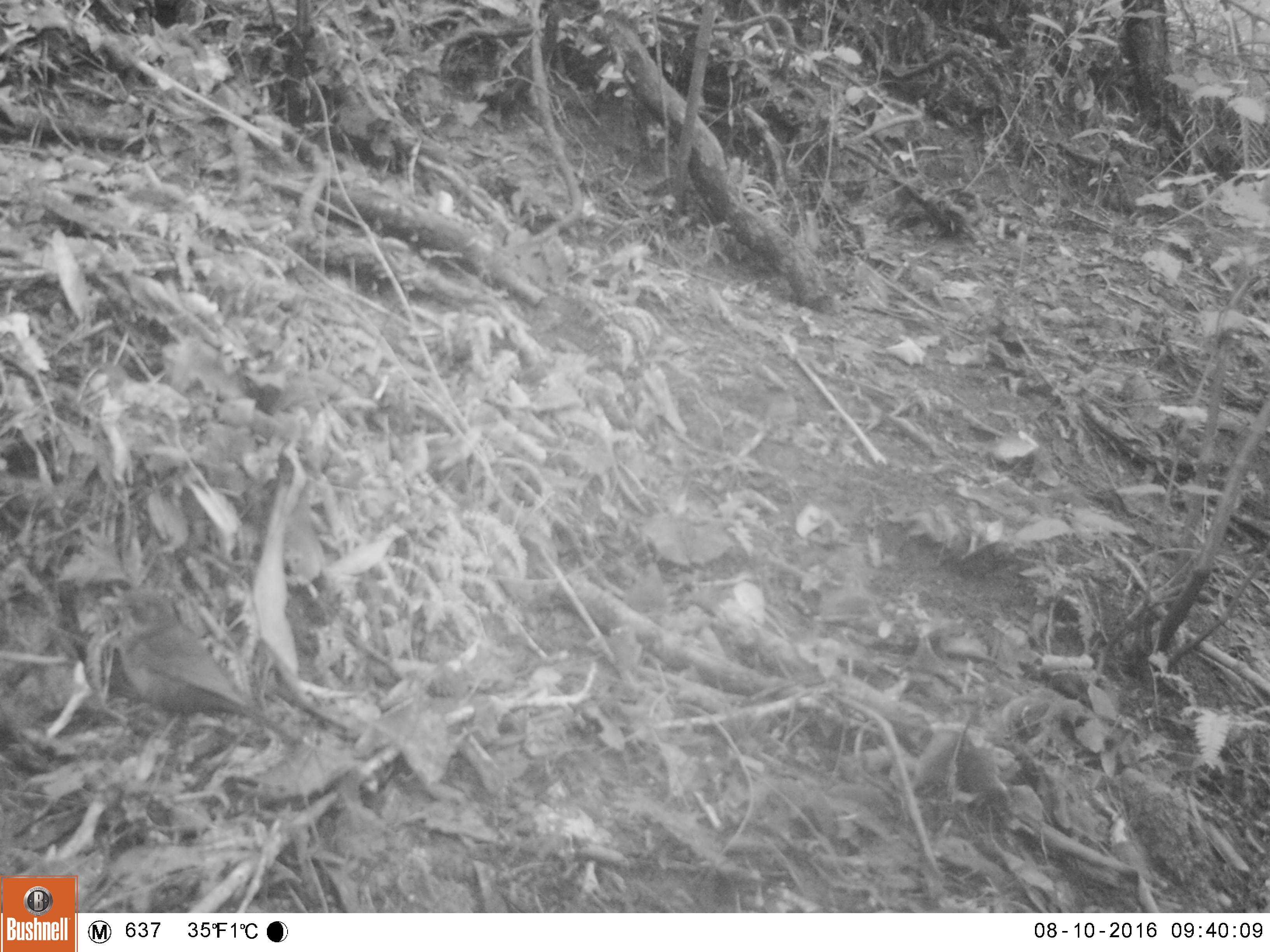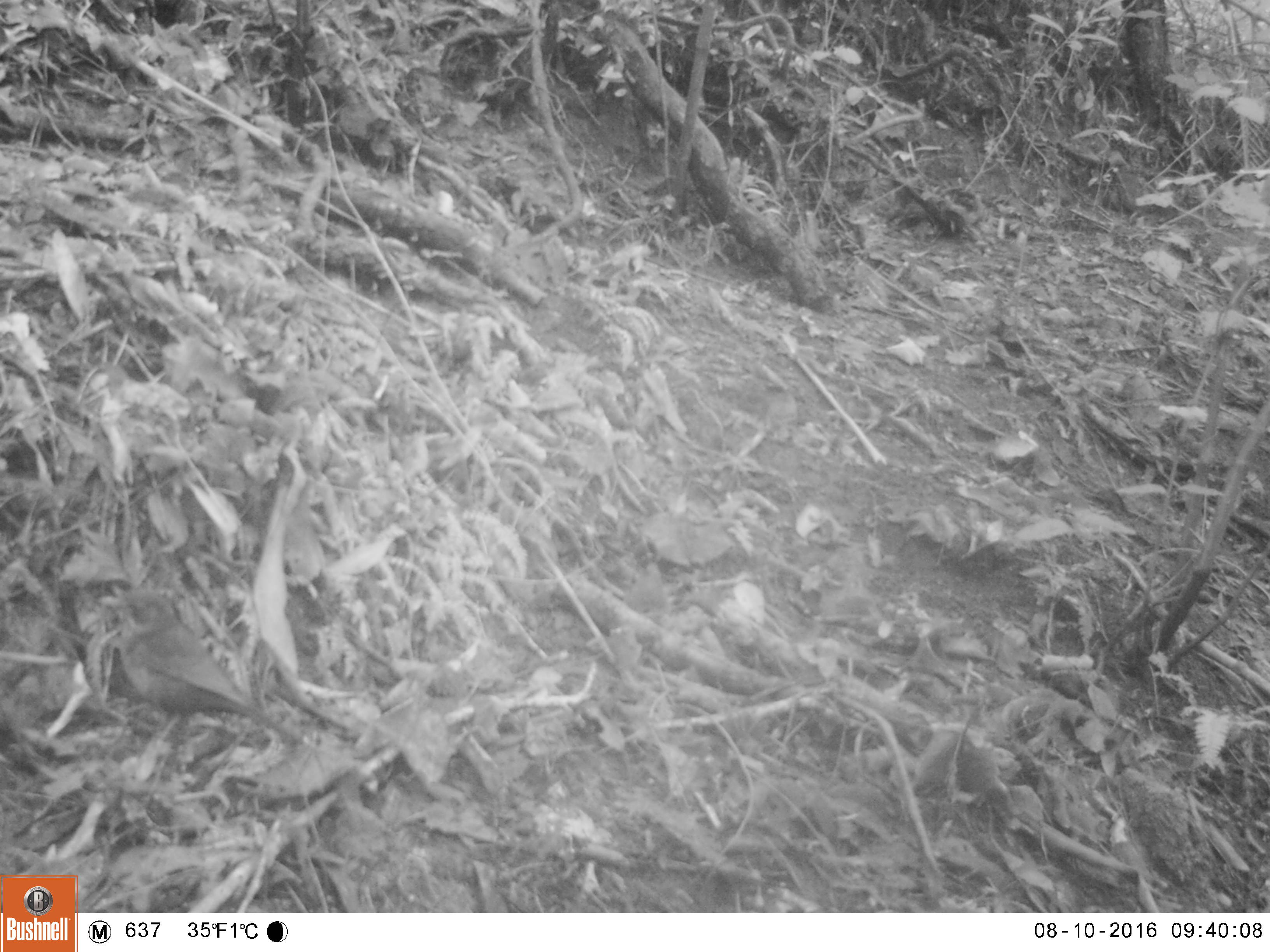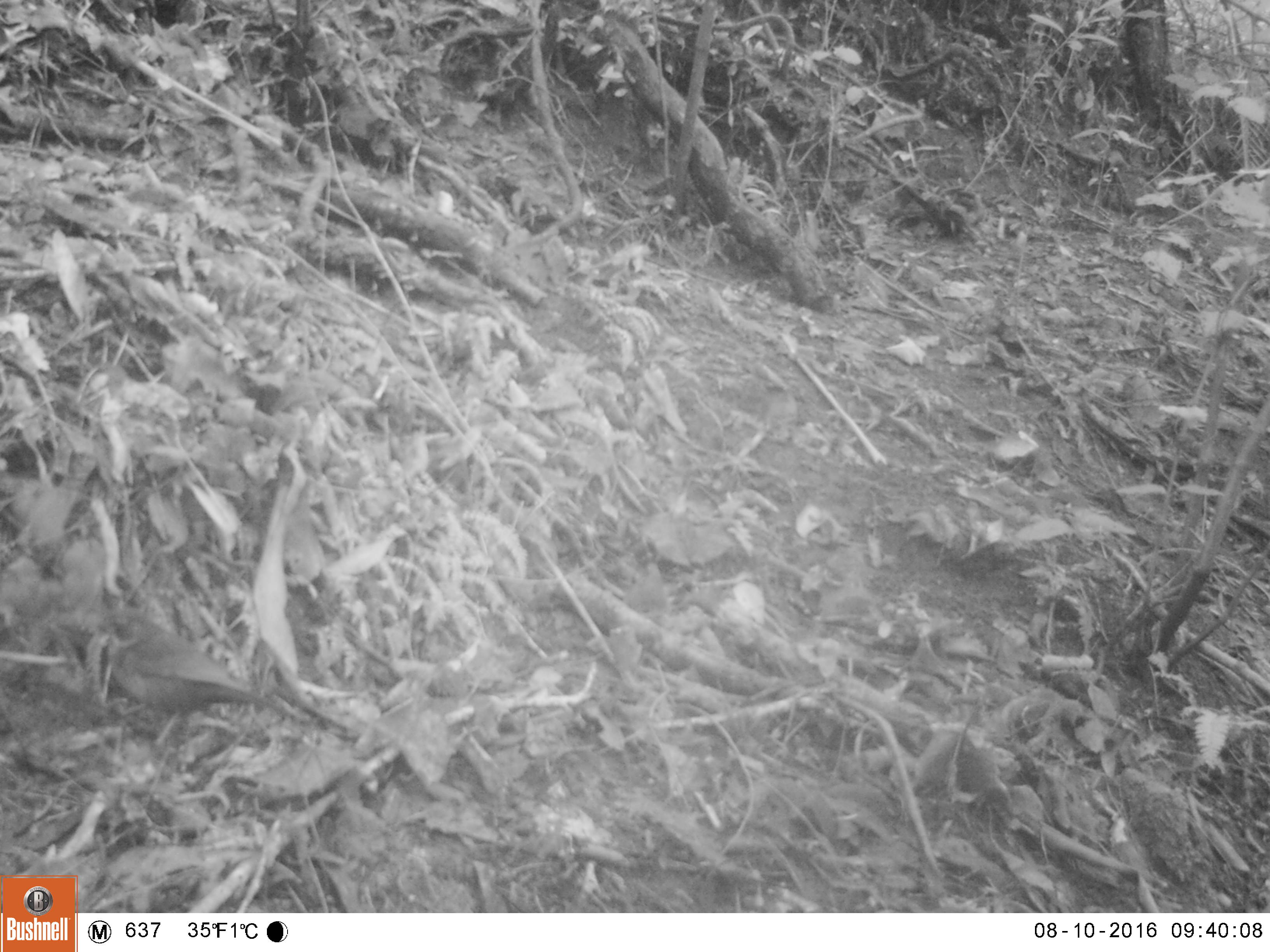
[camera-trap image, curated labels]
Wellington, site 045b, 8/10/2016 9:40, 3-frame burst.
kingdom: Animalia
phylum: Chordata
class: Aves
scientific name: Aves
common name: bird